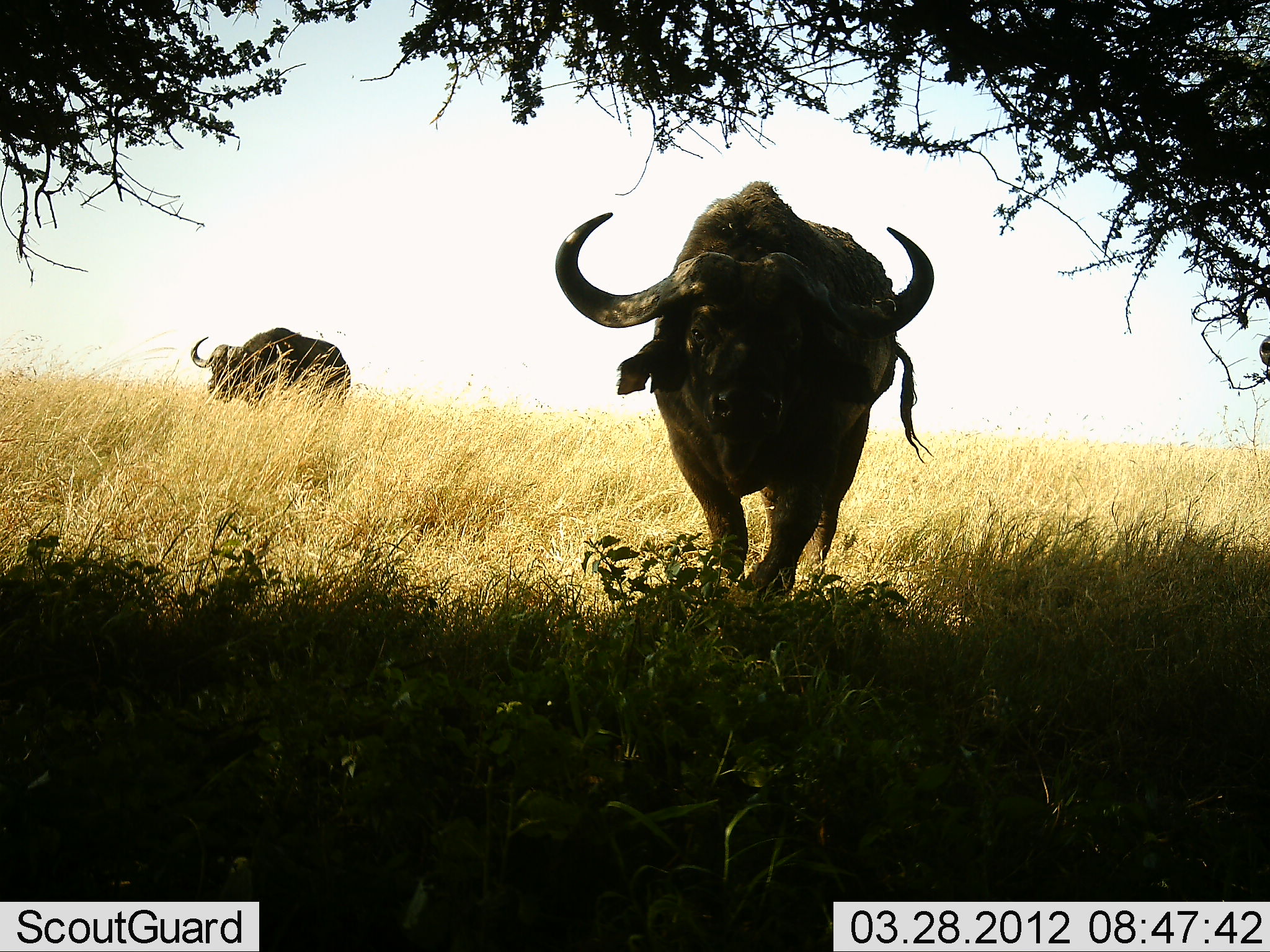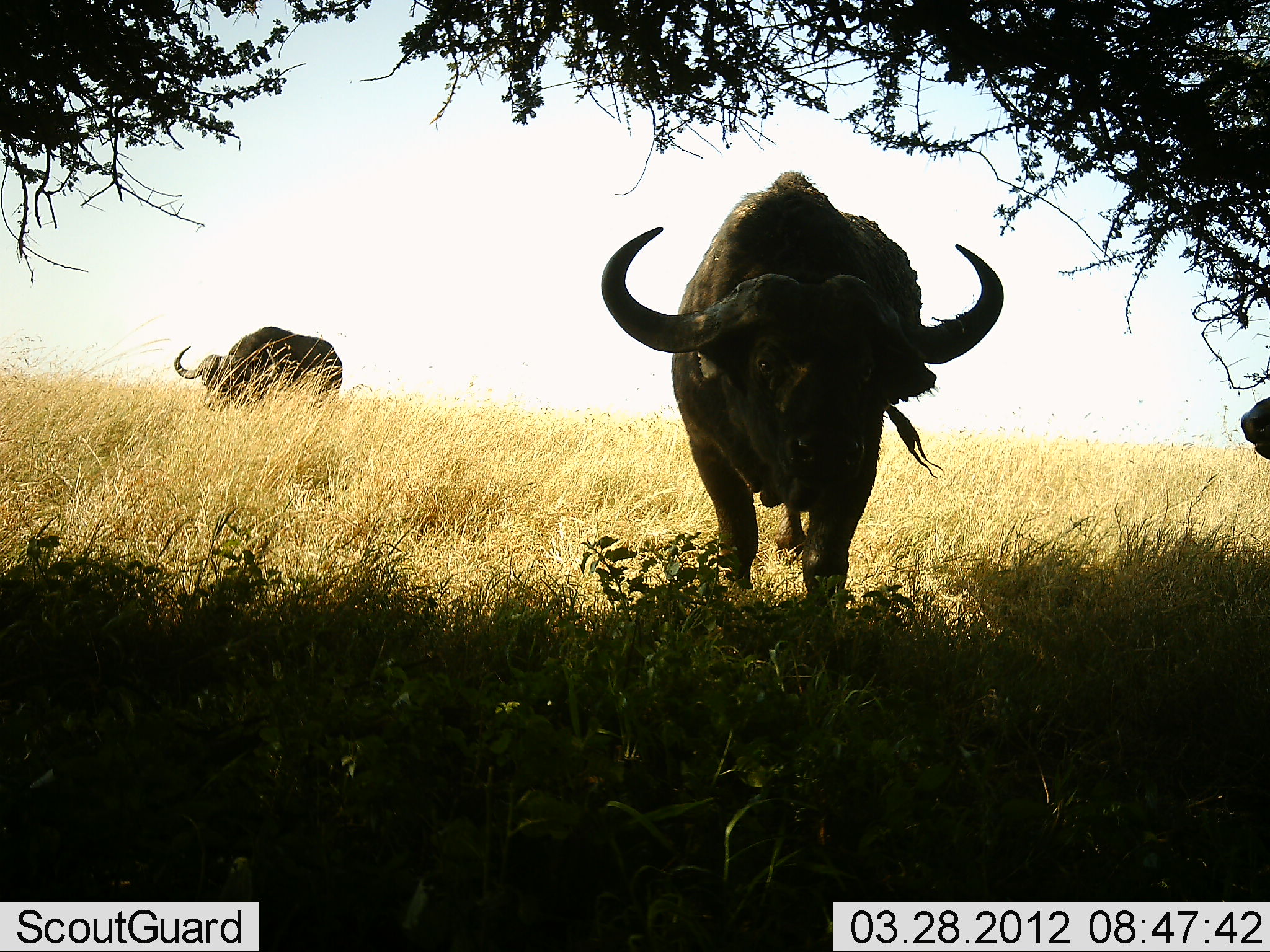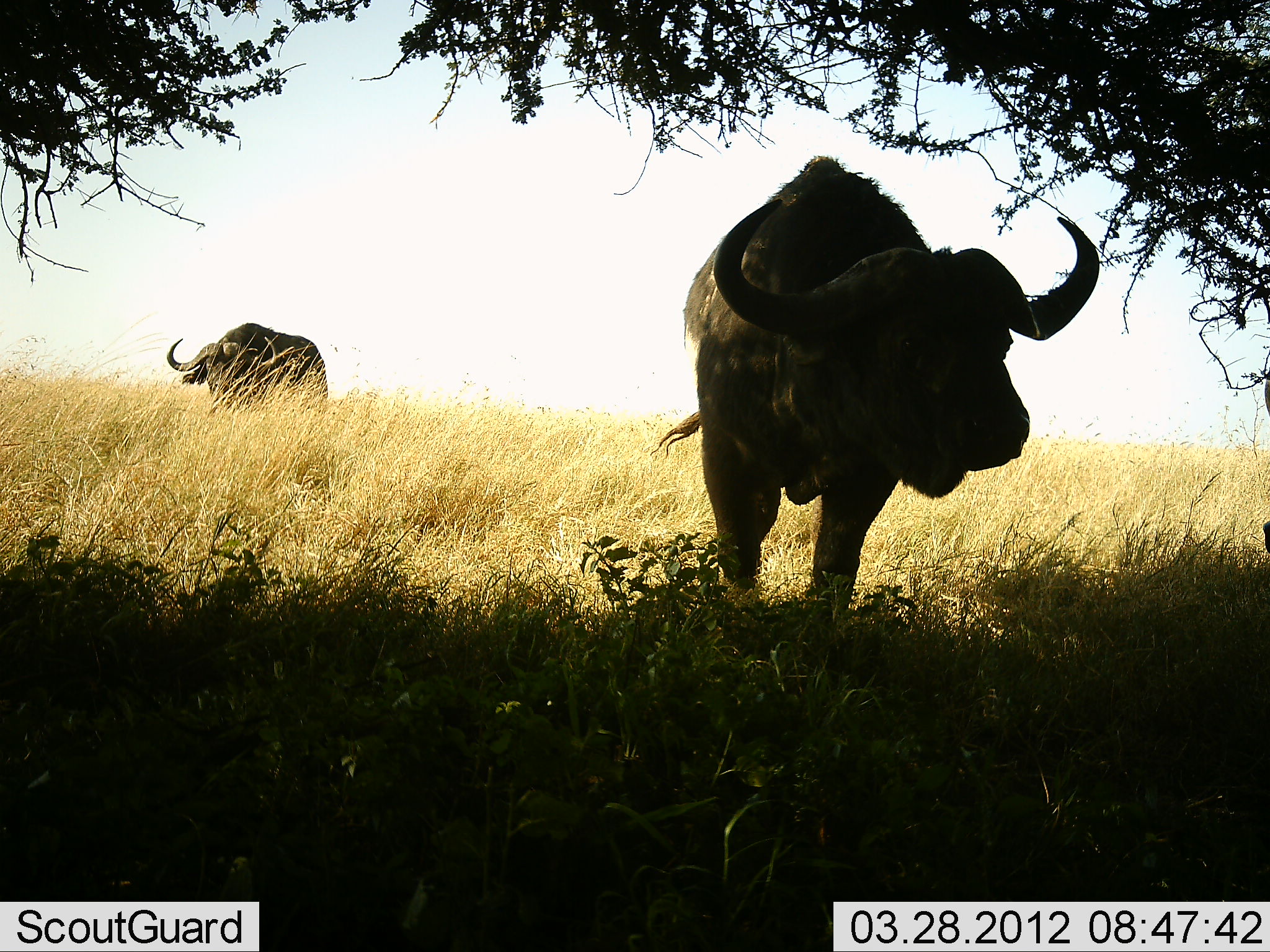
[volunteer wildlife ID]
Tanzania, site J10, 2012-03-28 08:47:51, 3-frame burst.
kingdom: Animalia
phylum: Chordata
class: Mammalia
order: Artiodactyla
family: Bovidae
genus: Syncerus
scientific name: Syncerus caffer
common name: cape buffalo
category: buffalo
Buffalo (cape buffalo) (Syncerus caffer), count 3. Behavior (volunteer vote fractions): standing 48%, resting 19%, moving 52%, interacting 0%. Young present (vote fraction): 0%. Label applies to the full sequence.